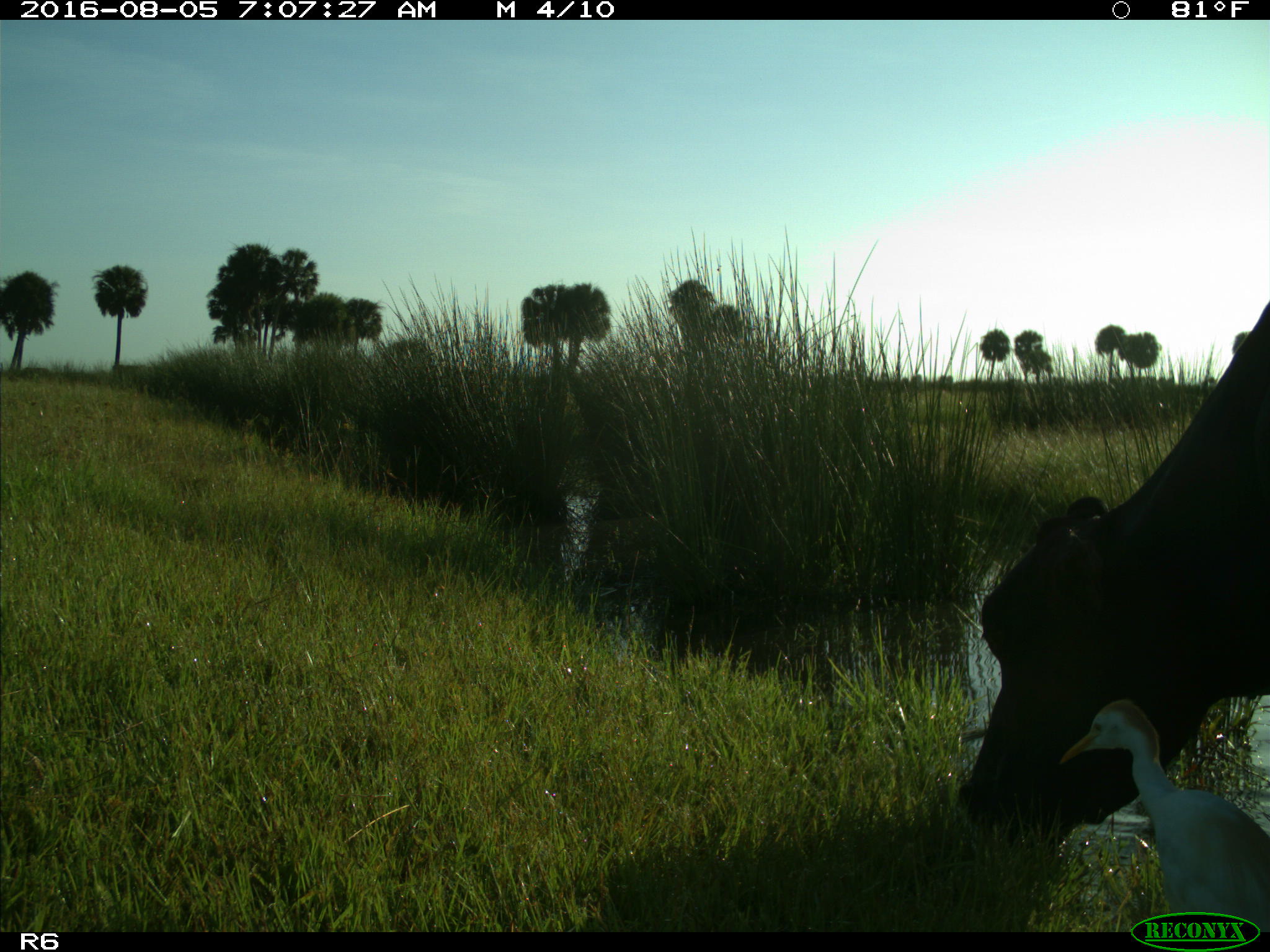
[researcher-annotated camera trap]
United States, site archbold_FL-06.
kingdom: Animalia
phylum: Chordata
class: Mammalia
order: Artiodactyla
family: Bovidae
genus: Bos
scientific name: Bos taurus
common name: domestic cow